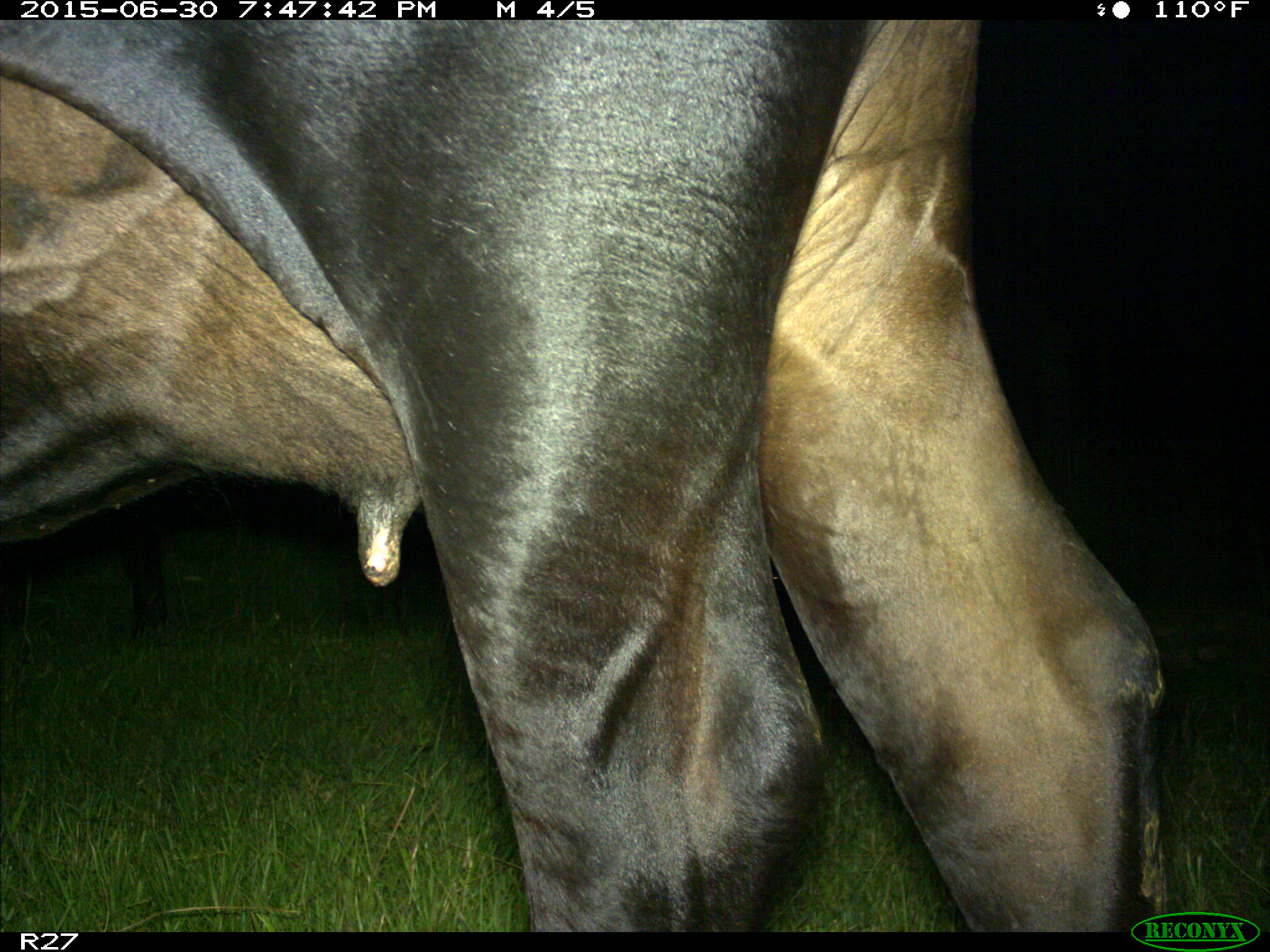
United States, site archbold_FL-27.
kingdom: Animalia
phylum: Chordata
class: Mammalia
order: Artiodactyla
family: Bovidae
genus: Bos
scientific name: Bos taurus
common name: domestic cow